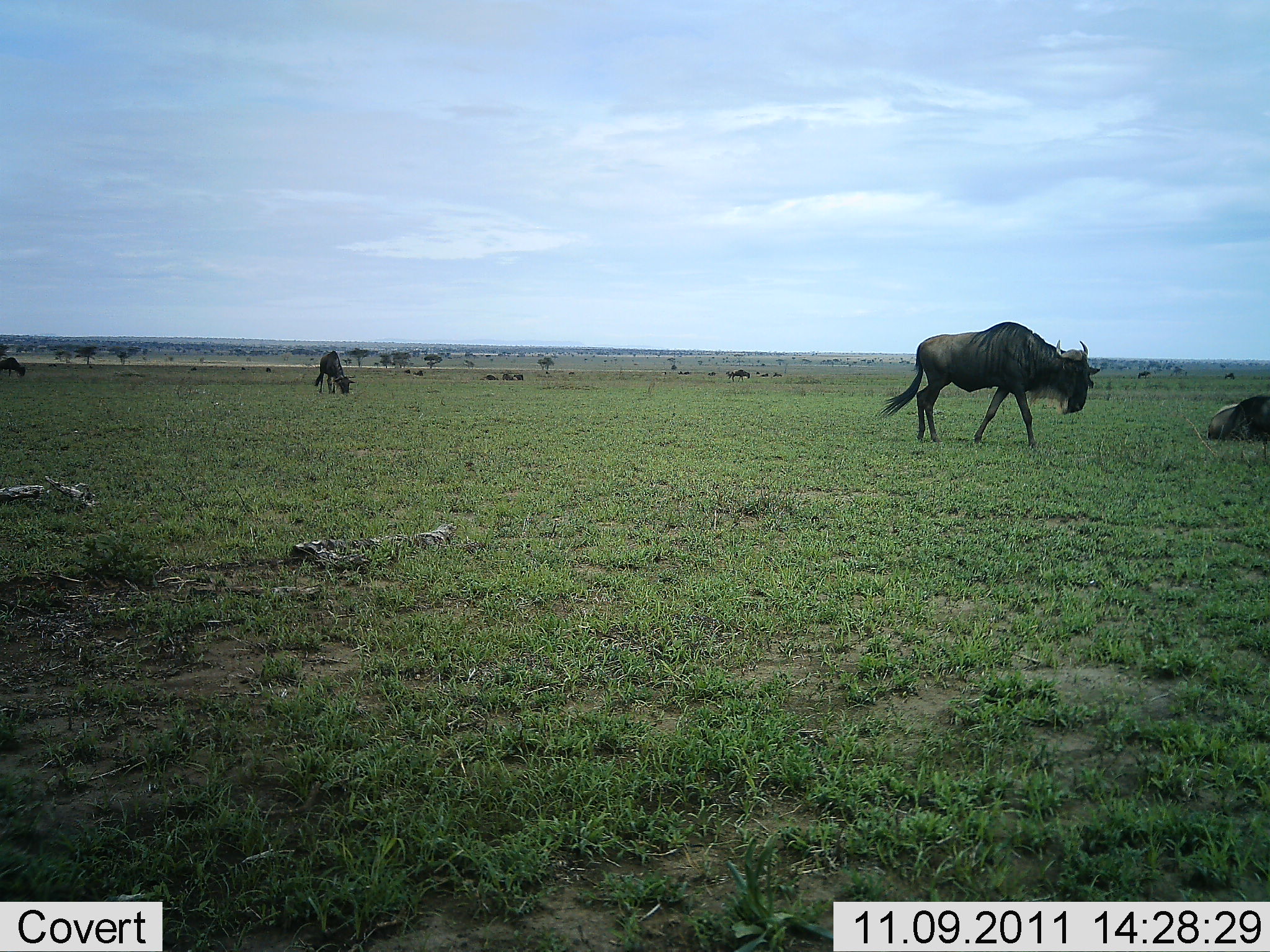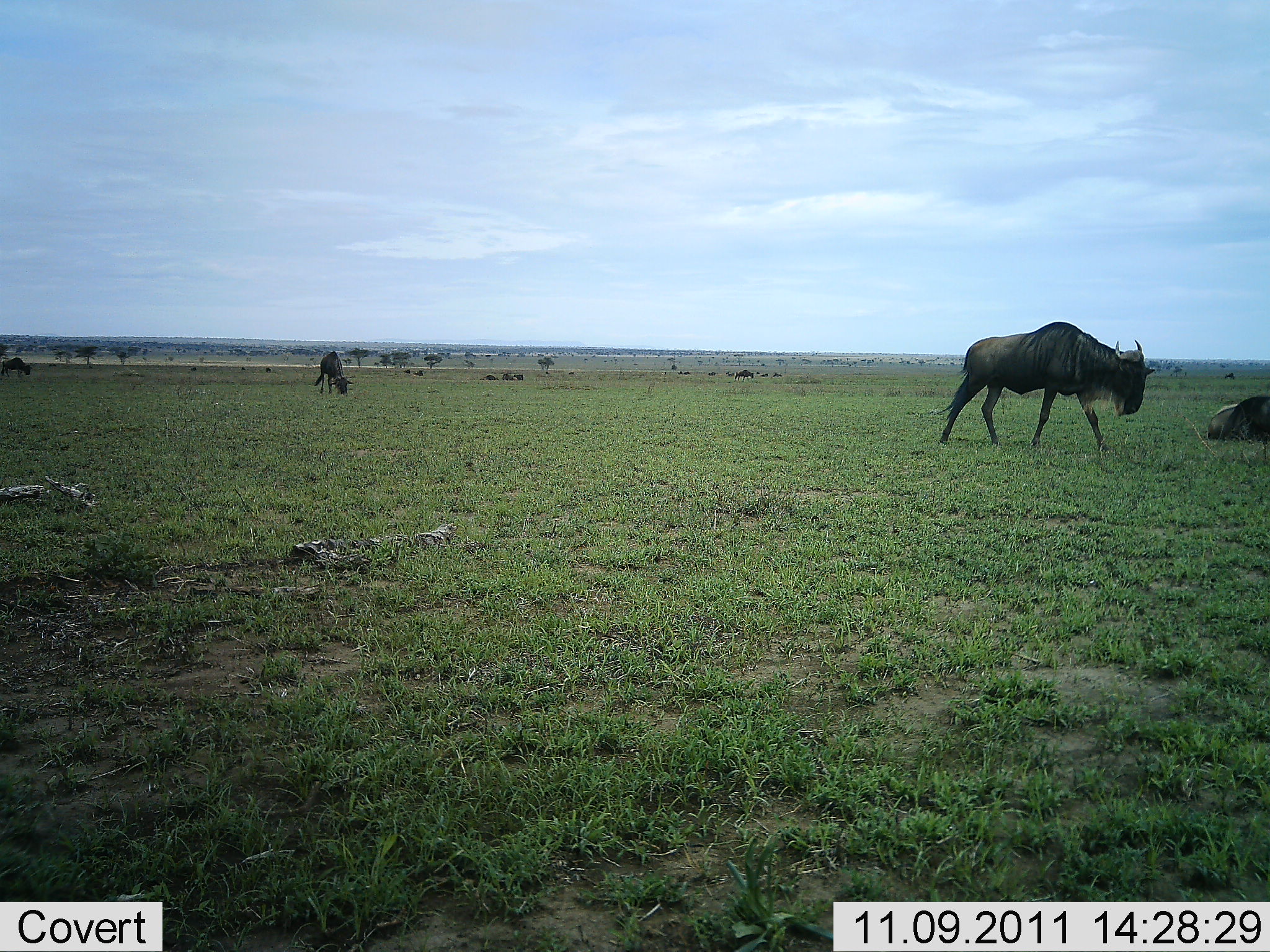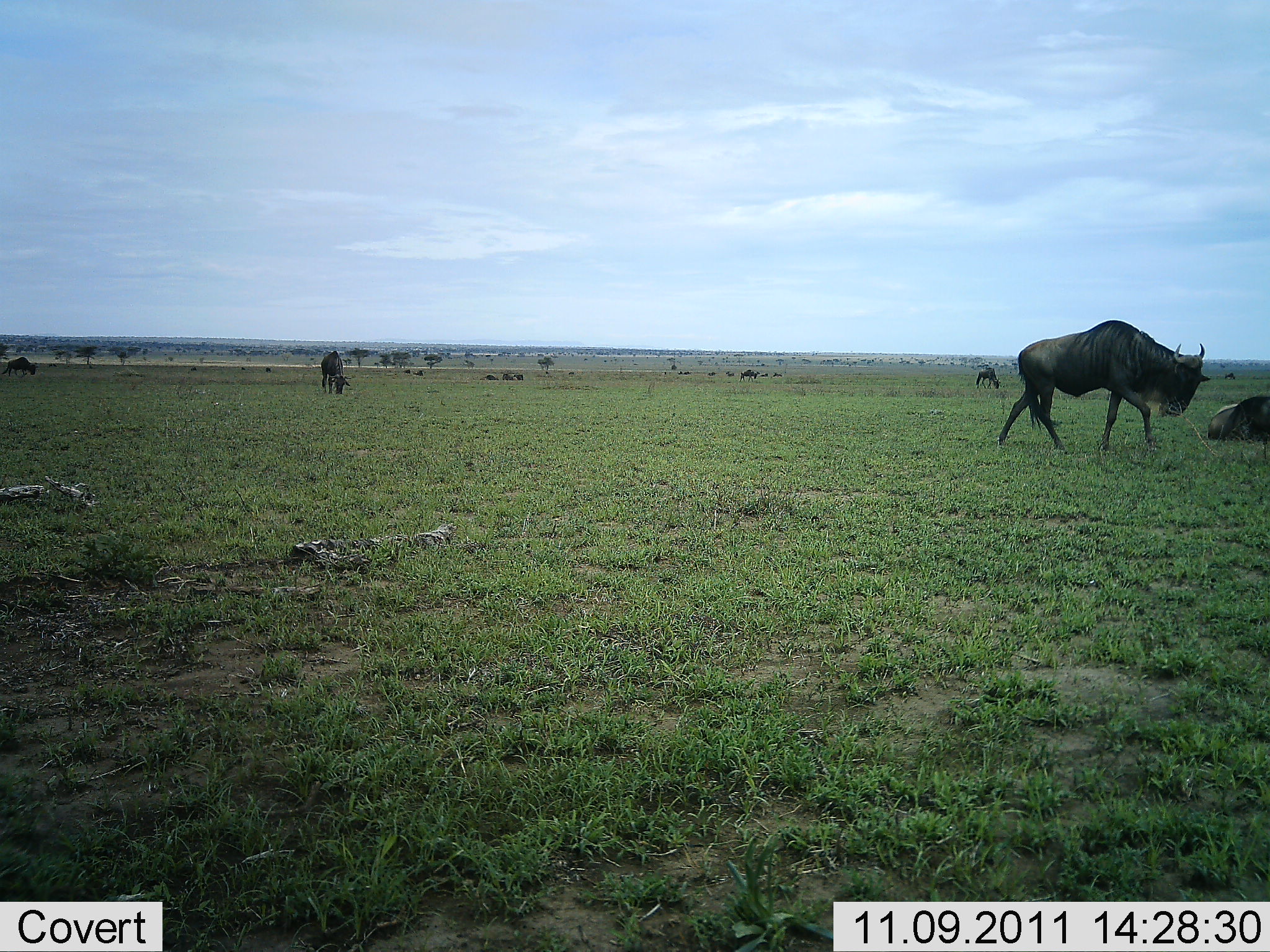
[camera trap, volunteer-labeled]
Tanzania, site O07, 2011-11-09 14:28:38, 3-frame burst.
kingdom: Animalia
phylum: Chordata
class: Mammalia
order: Artiodactyla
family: Bovidae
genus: Connochaetes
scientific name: Connochaetes taurinus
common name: blue wildebeest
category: wildebeest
Wildebeest (blue wildebeest) (Connochaetes taurinus), count 10. Behavior (volunteer vote fractions): standing 25%, resting 50%, moving 75%, interacting 0%. Young present (vote fraction): 0%. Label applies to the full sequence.